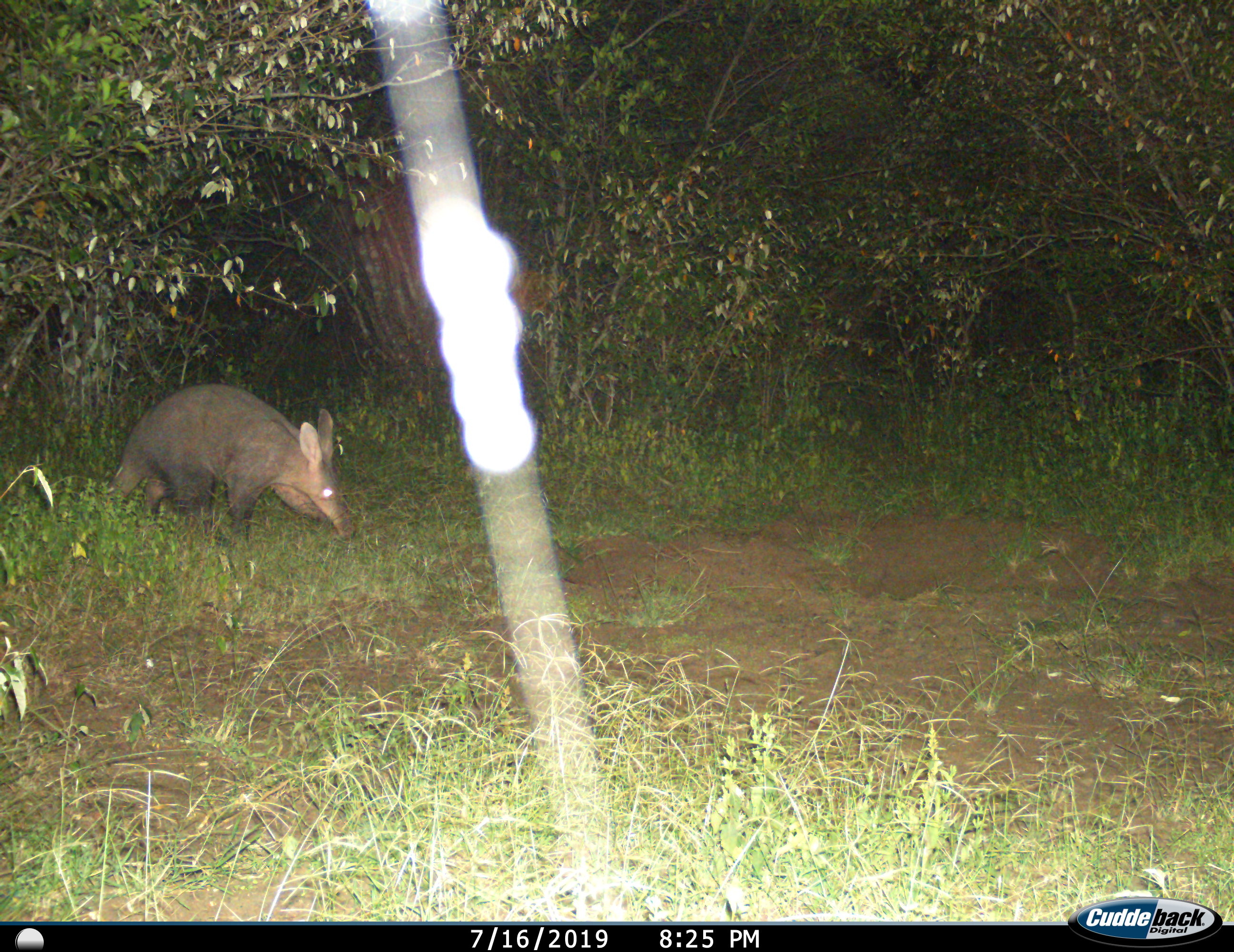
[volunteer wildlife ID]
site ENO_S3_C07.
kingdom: Animalia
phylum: Chordata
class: Mammalia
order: Tubulidentata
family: Orycteropodidae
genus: Orycteropus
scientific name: Orycteropus afer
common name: aardvark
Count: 1.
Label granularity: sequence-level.